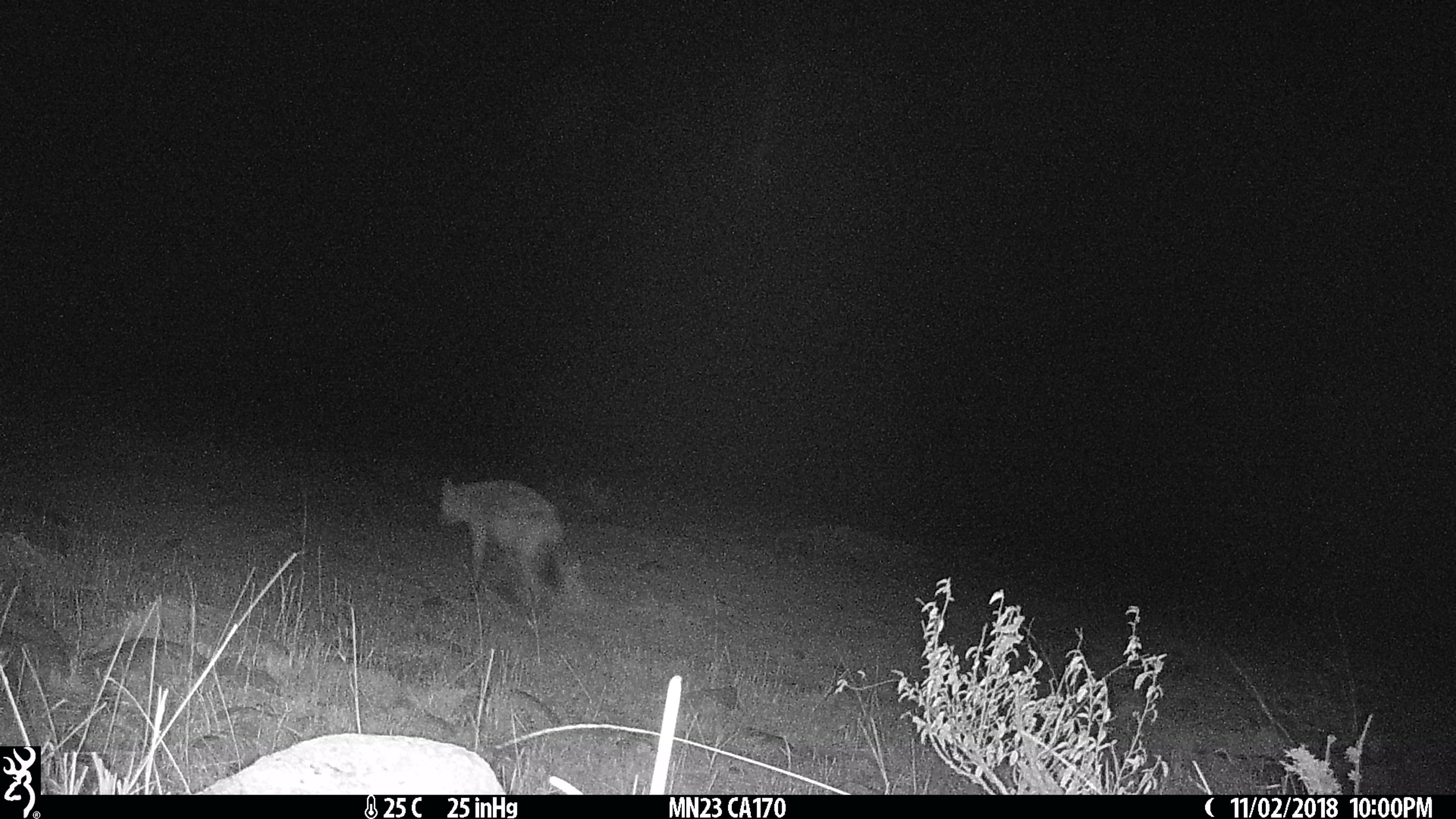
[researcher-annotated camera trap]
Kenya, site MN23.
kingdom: Animalia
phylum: Chordata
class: Mammalia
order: Carnivora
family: Hyaenidae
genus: Crocuta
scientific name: Crocuta crocuta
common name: spotted hyena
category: hyena spotted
Hyena spotted (spotted hyena) (Crocuta crocuta).